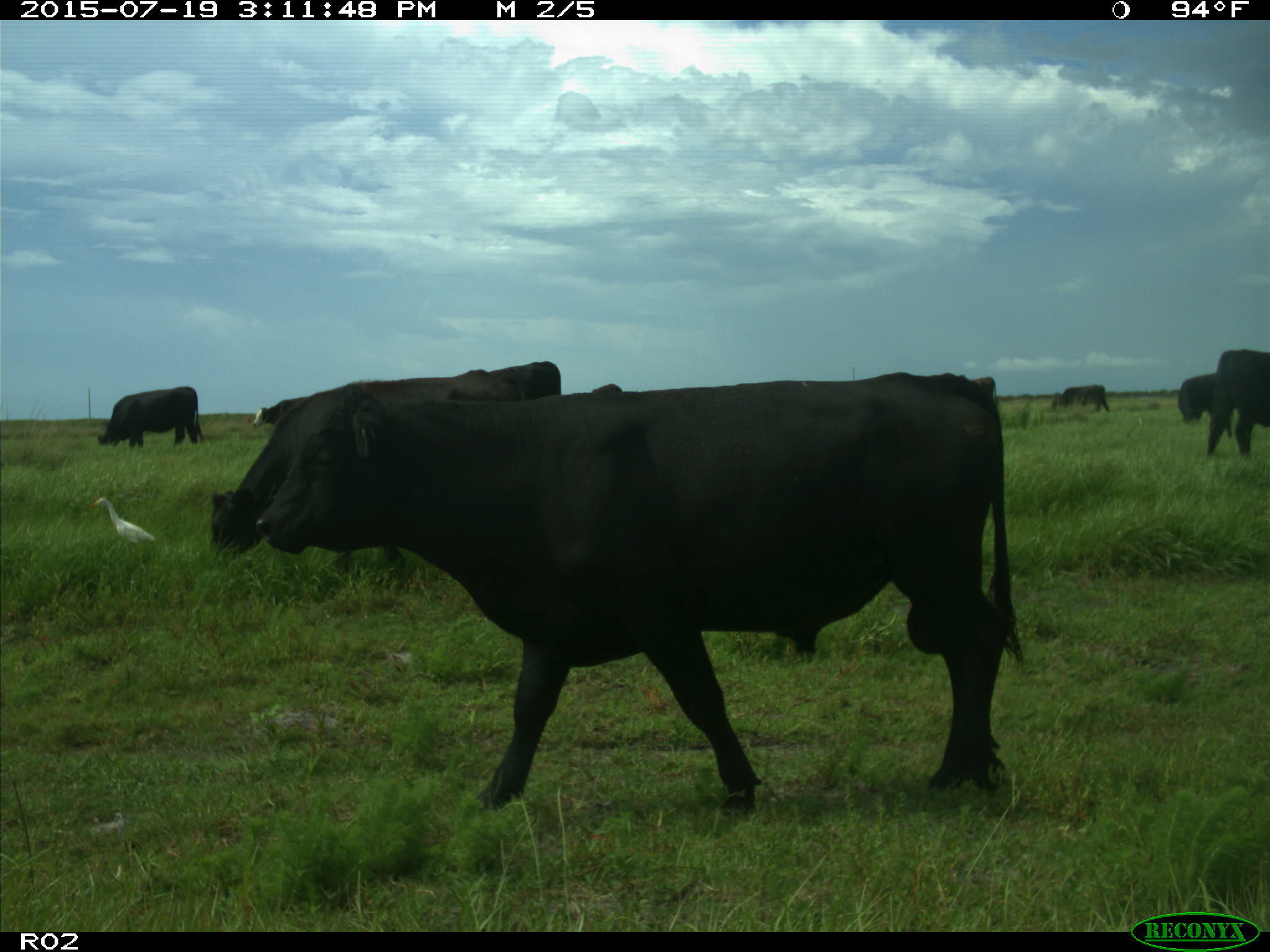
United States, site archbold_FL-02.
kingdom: Animalia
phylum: Chordata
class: Mammalia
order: Artiodactyla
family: Bovidae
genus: Bos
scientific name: Bos taurus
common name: domestic cow